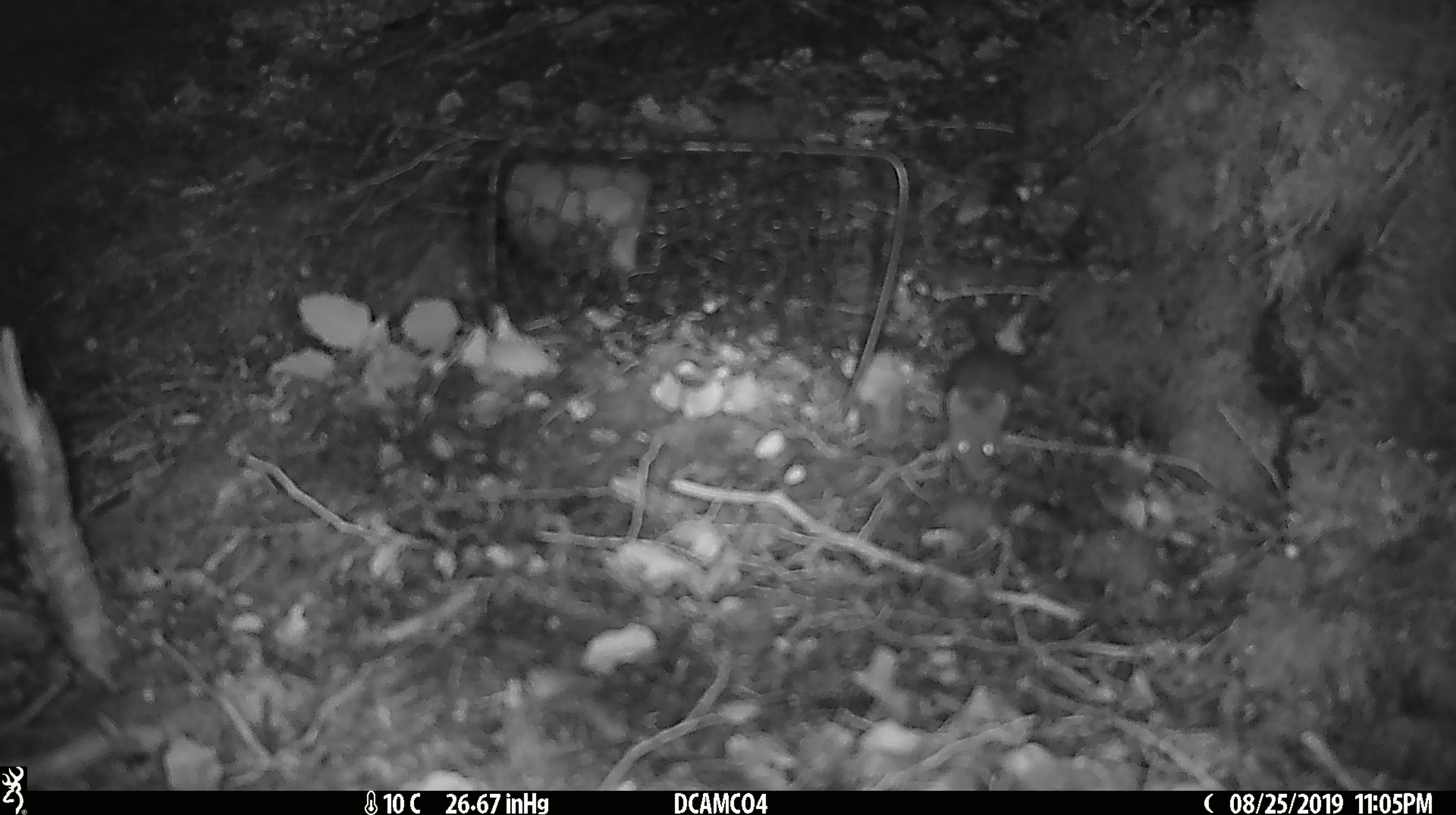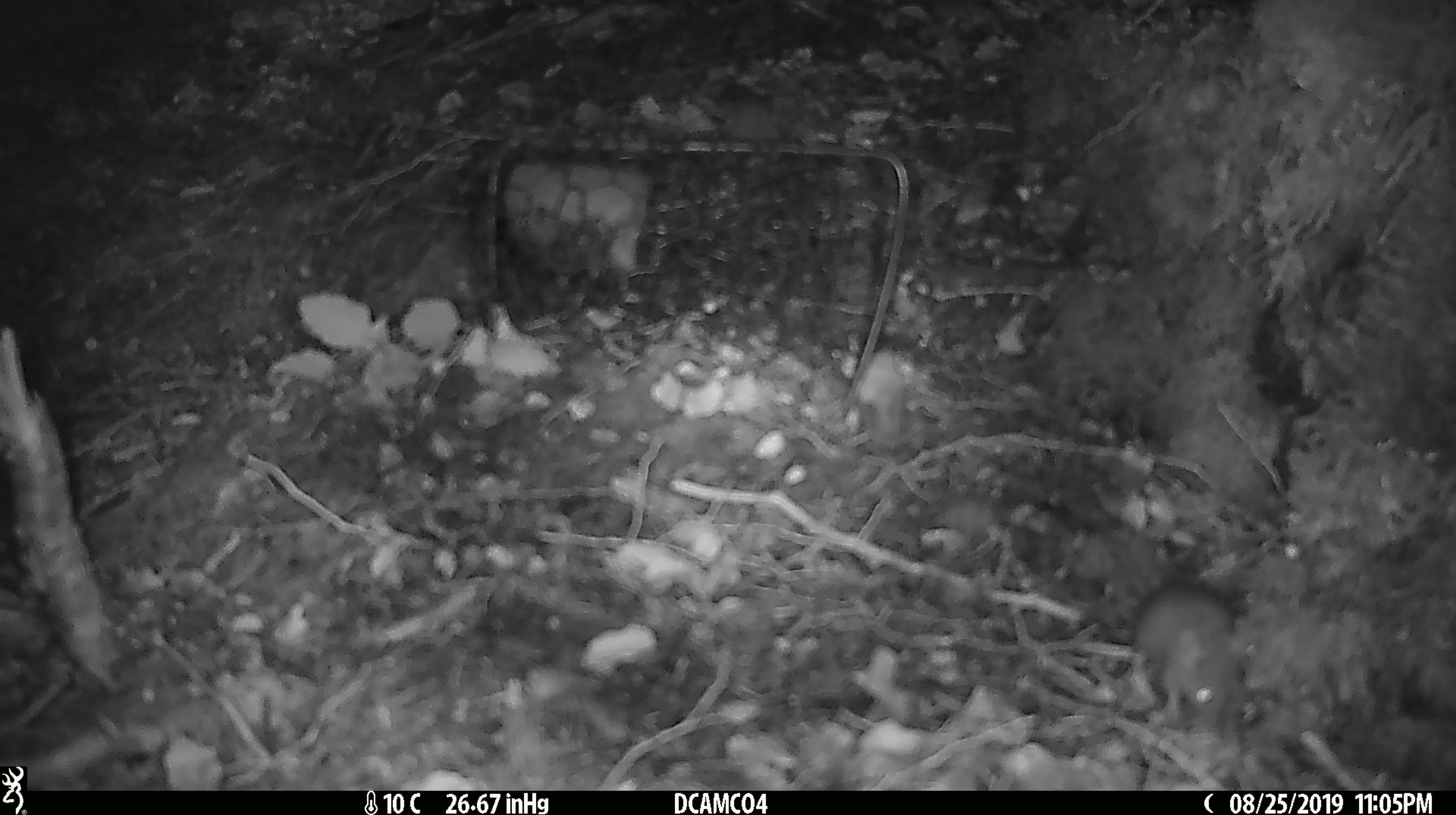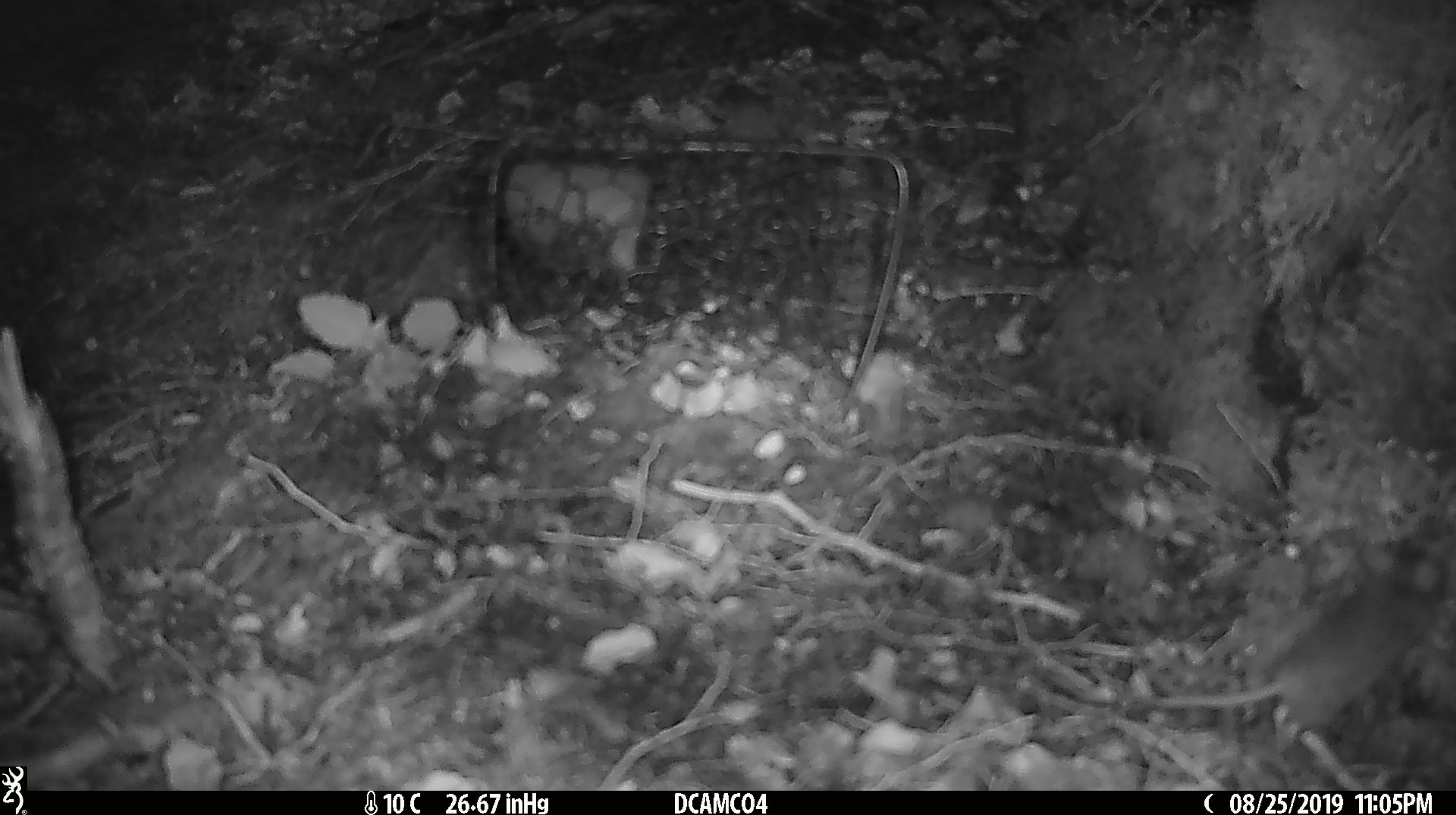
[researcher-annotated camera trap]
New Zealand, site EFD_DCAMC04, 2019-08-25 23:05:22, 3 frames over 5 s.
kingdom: Animalia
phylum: Chordata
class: Mammalia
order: Rodentia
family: Muridae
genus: Mus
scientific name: Mus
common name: mouse